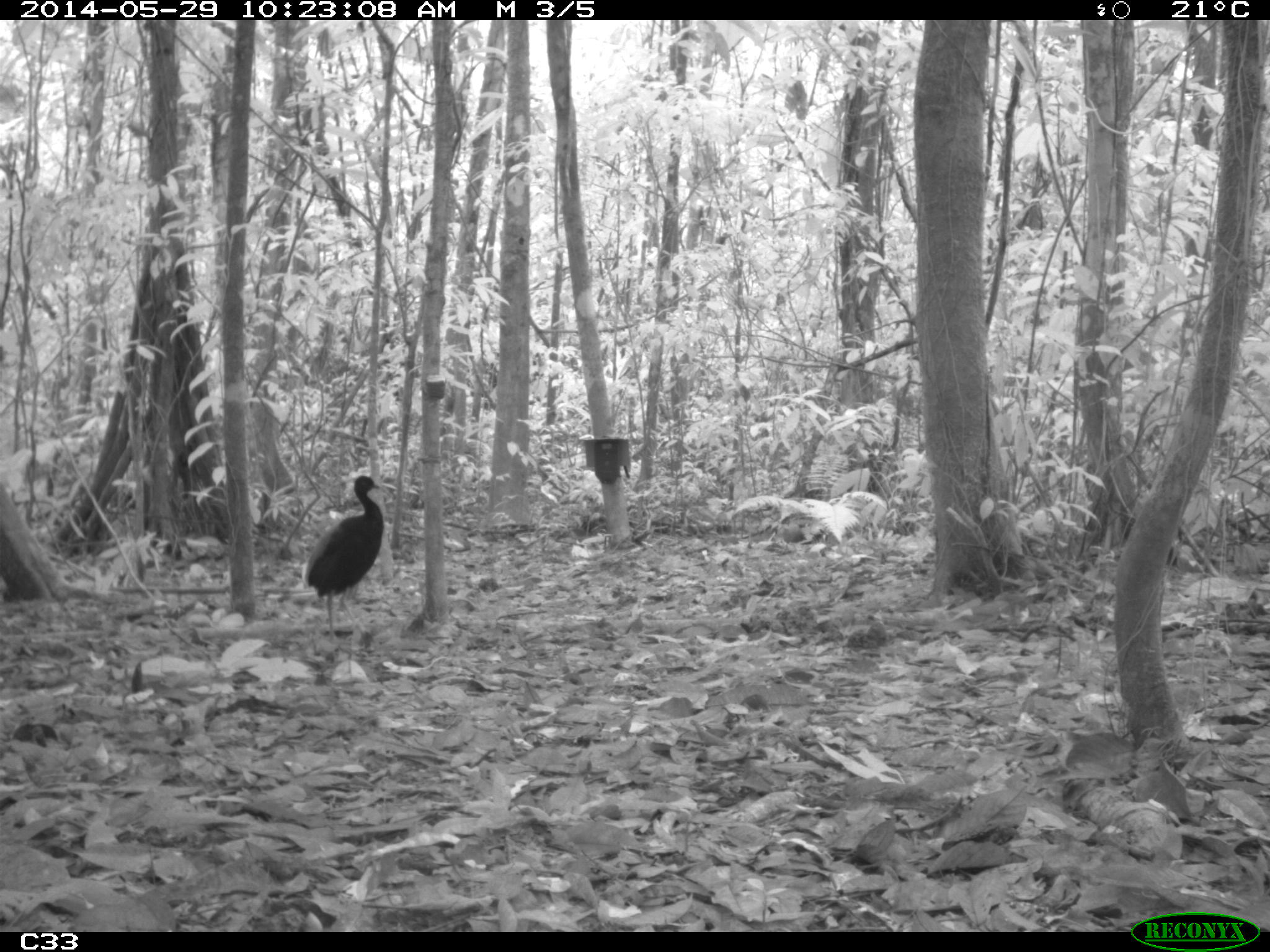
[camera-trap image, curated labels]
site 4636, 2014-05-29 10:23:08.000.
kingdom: Animalia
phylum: Chordata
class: Aves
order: Gruiformes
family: Psophiidae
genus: Psophia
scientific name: Psophia crepitans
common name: gray-winged trumpeter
Psophia crepitans (gray-winged trumpeter), count 5, age adult.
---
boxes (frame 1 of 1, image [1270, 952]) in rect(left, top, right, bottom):
psophia crepitans: rect(300, 474, 395, 650)